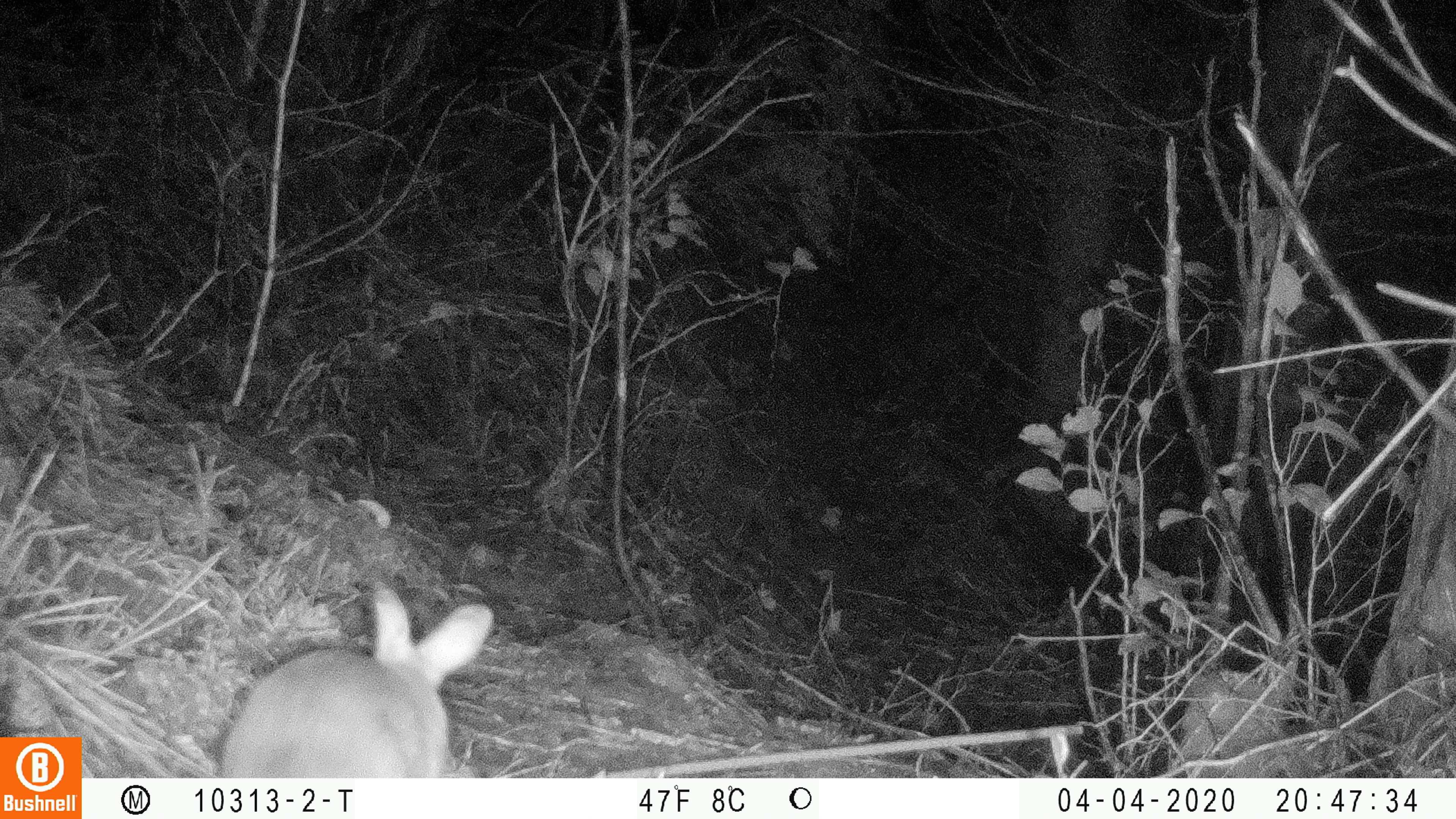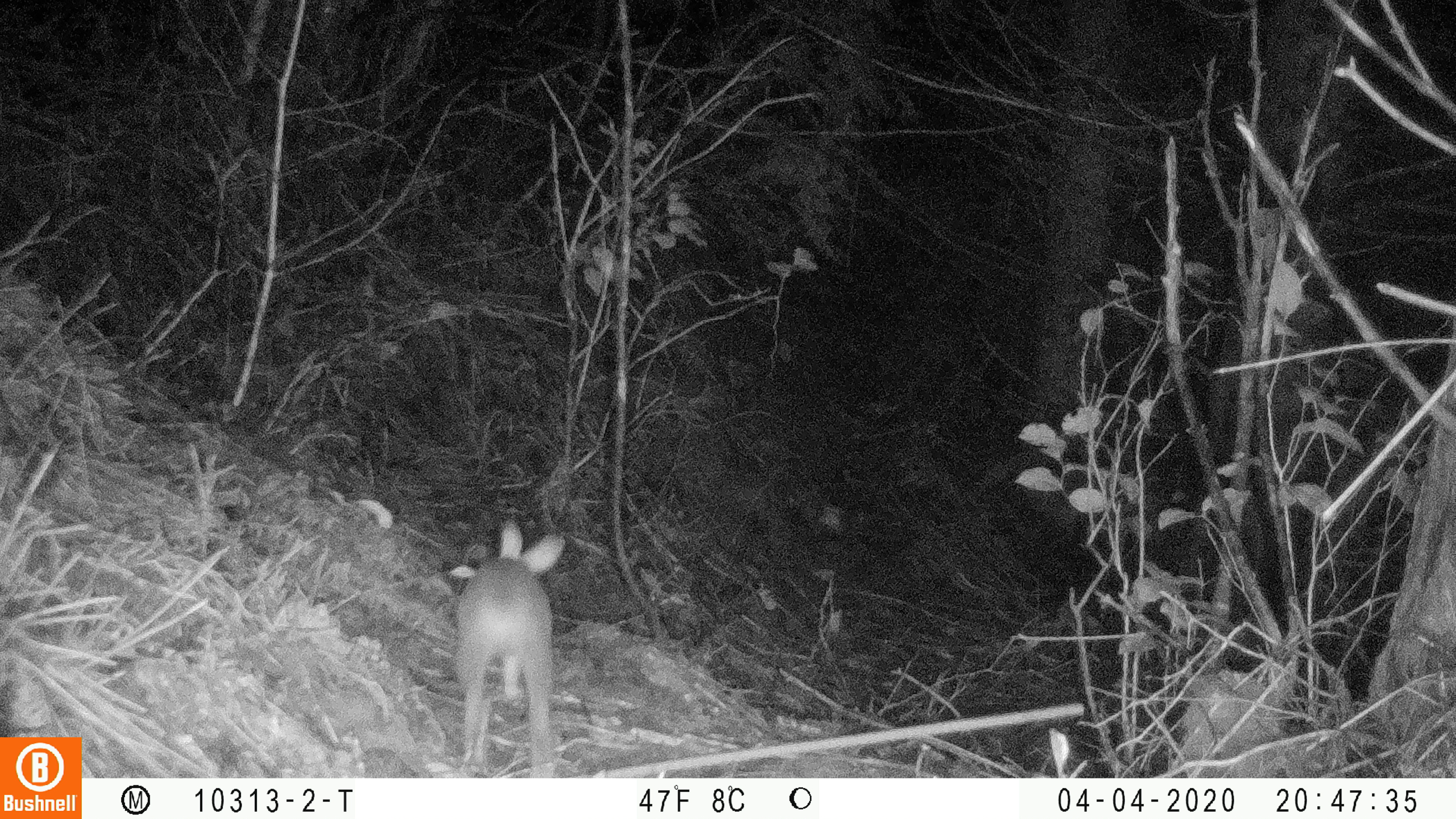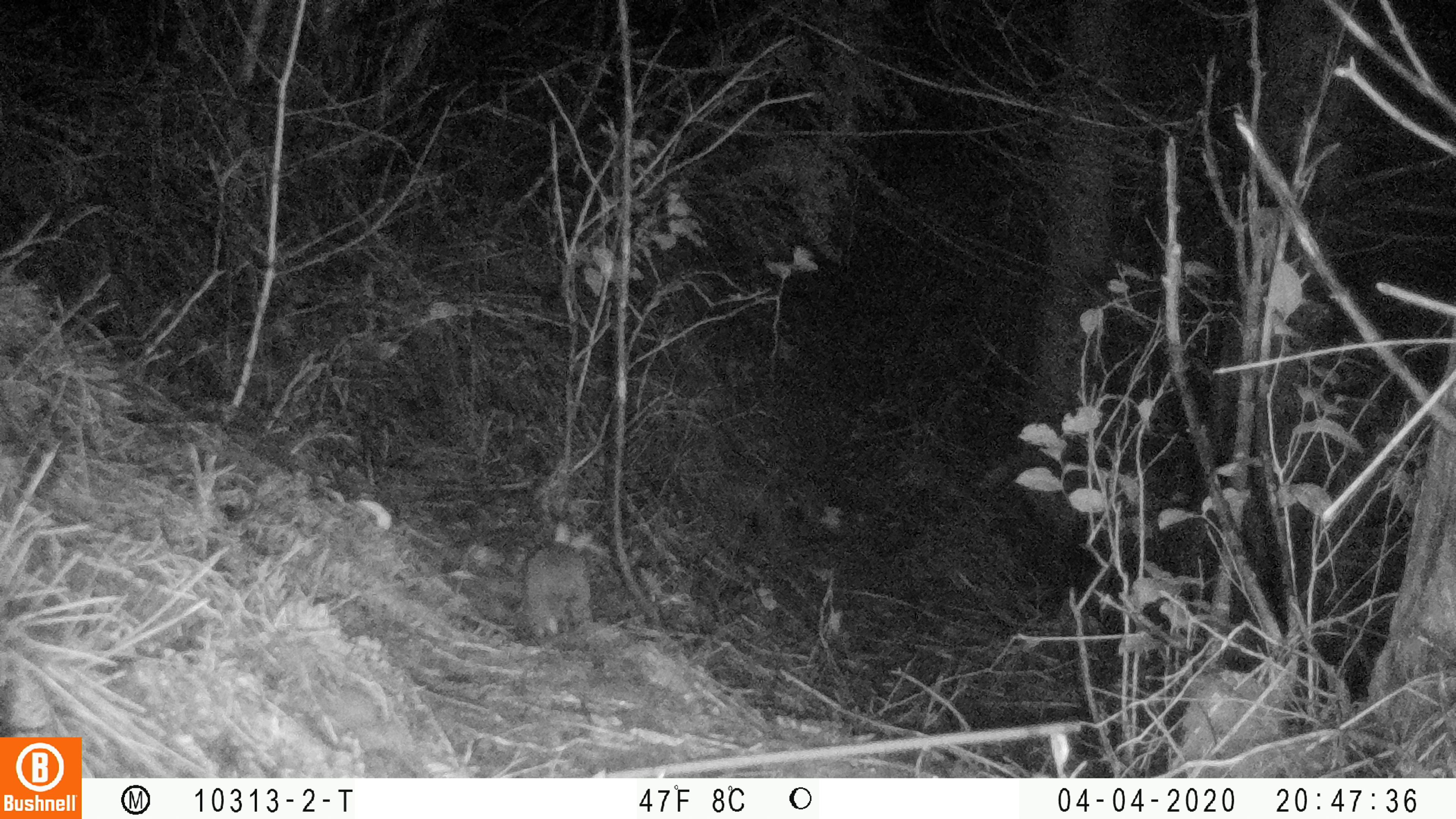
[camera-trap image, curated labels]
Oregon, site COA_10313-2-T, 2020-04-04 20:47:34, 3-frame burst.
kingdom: Animalia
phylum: Chordata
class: Mammalia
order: Lagomorpha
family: Leporidae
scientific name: Leporidae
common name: hares and rabbits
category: leporidae family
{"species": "leporidae family (hares and rabbits) (Leporidae)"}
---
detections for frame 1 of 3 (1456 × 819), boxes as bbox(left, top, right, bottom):
leporidae family: bbox(212, 579, 492, 772)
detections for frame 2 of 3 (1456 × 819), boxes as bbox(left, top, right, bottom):
leporidae family: bbox(450, 517, 565, 774)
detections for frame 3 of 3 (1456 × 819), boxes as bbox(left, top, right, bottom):
leporidae family: bbox(519, 520, 594, 641)